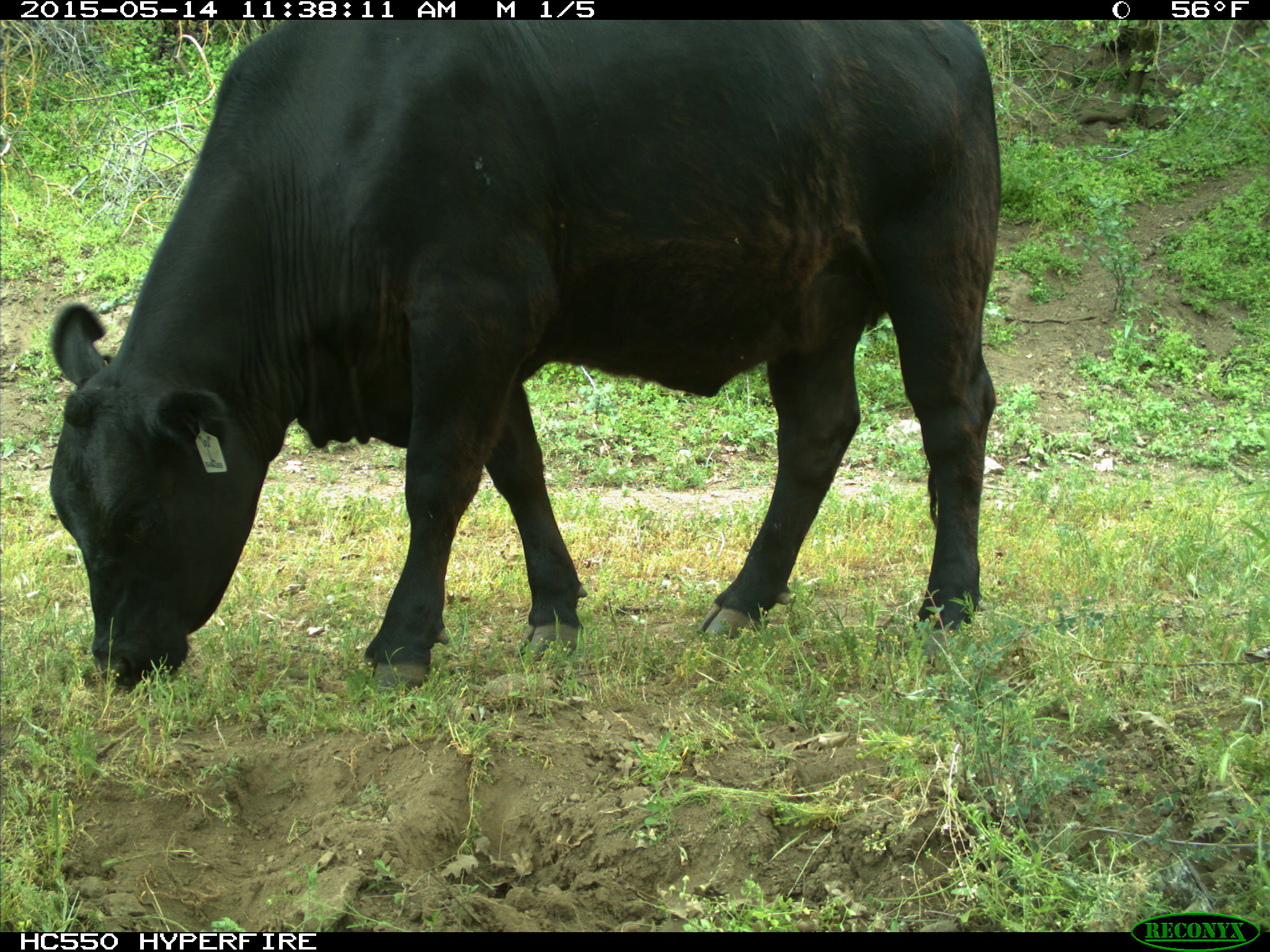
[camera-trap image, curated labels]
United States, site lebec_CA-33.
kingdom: Animalia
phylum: Chordata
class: Mammalia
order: Artiodactyla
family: Bovidae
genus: Bos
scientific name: Bos taurus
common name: domestic cow